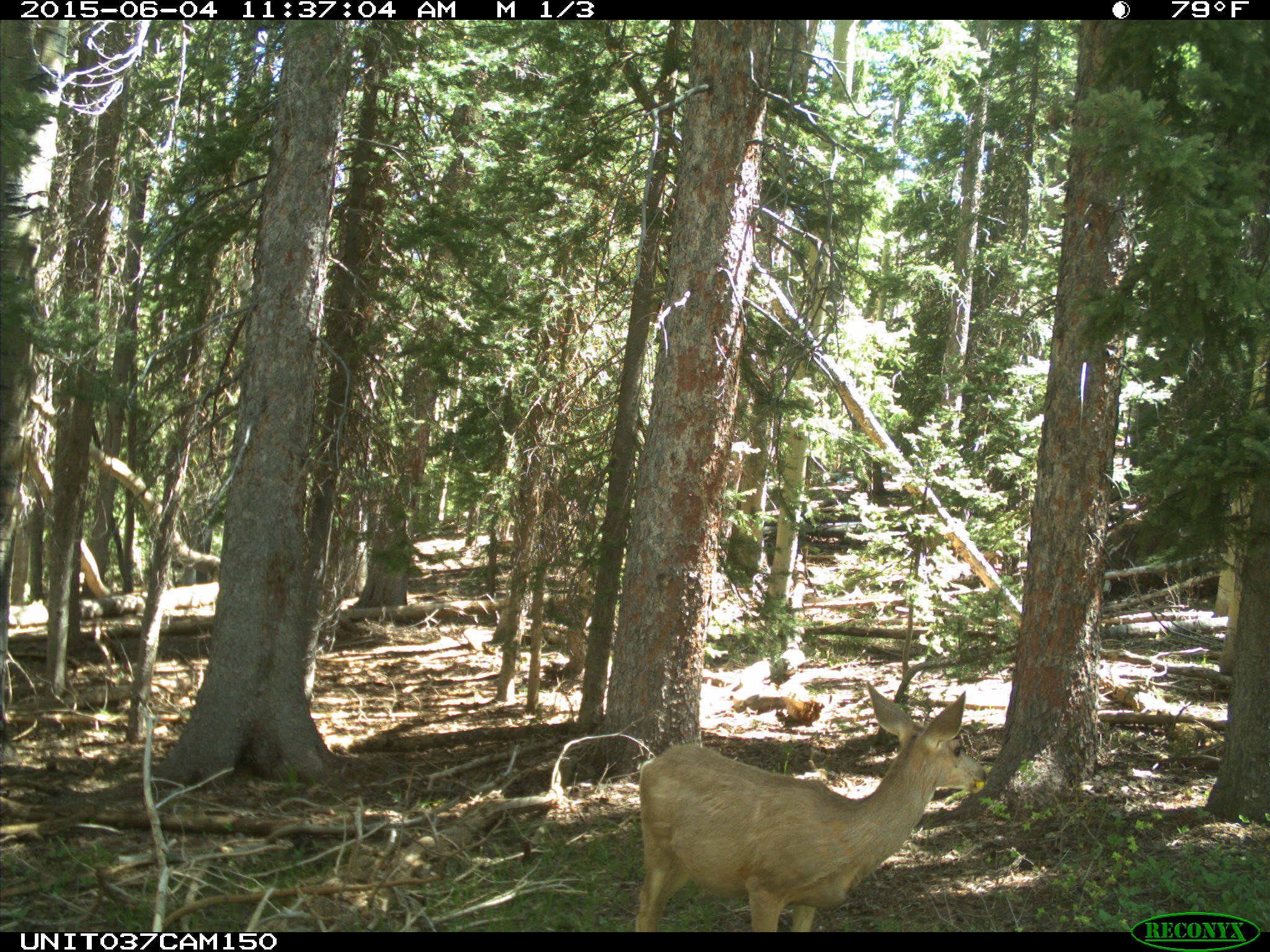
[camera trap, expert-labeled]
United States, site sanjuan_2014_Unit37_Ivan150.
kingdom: Animalia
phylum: Chordata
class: Mammalia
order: Artiodactyla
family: Cervidae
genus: Odocoileus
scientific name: Odocoileus hemionus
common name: mule deer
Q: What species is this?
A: Odocoileus hemionus (mule deer).